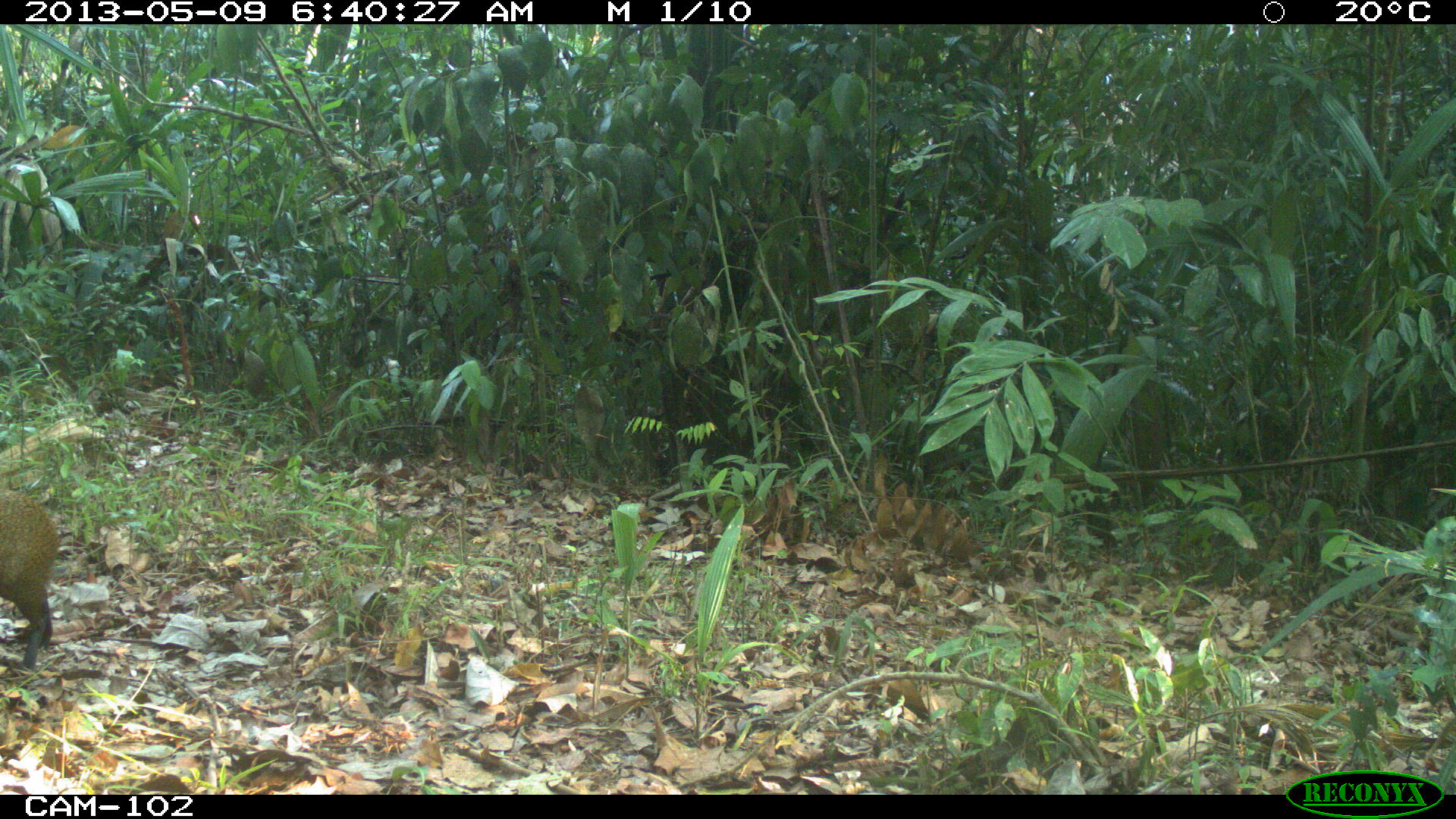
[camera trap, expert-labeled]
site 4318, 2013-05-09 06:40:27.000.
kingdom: Animalia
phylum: Chordata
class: Mammalia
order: Rodentia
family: Dasyproctidae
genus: Dasyprocta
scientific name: Dasyprocta punctata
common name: central american agouti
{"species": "Dasyprocta punctata (central american agouti)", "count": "1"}